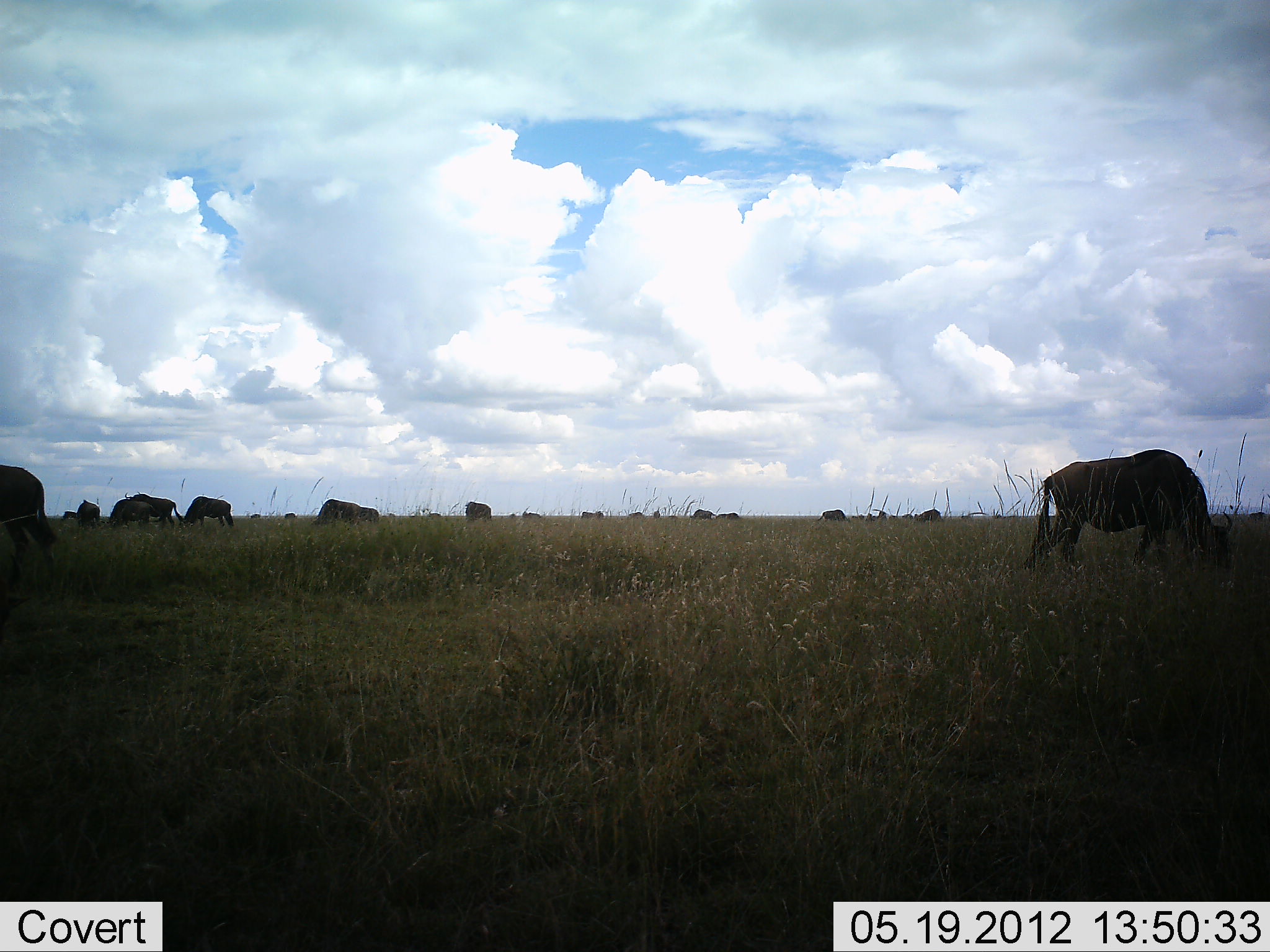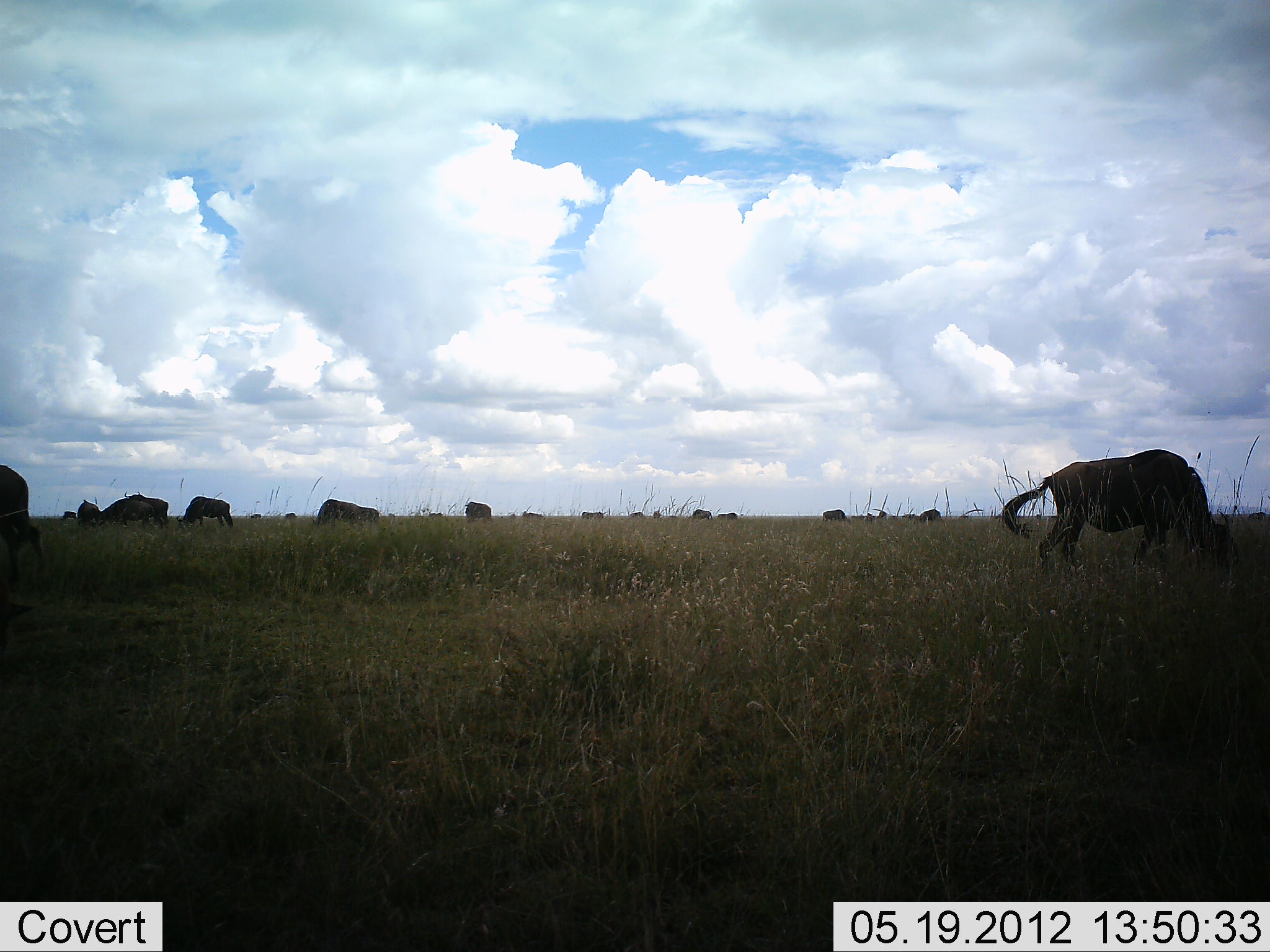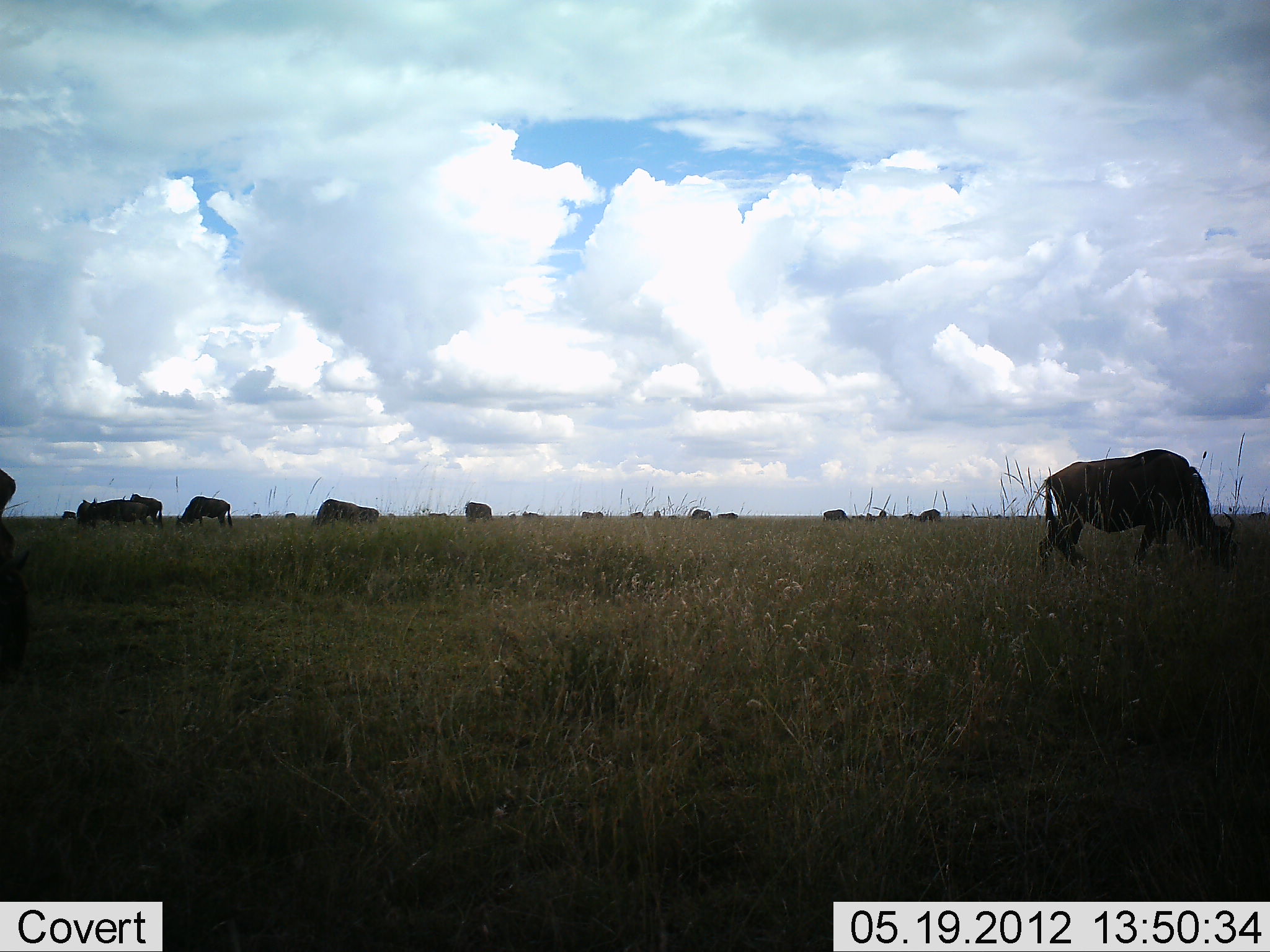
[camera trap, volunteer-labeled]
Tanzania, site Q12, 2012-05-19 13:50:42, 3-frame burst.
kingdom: Animalia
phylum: Chordata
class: Mammalia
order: Artiodactyla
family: Bovidae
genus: Connochaetes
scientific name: Connochaetes taurinus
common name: blue wildebeest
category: wildebeest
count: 11-50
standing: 40%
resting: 0%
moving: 30%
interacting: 10%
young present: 10%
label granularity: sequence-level